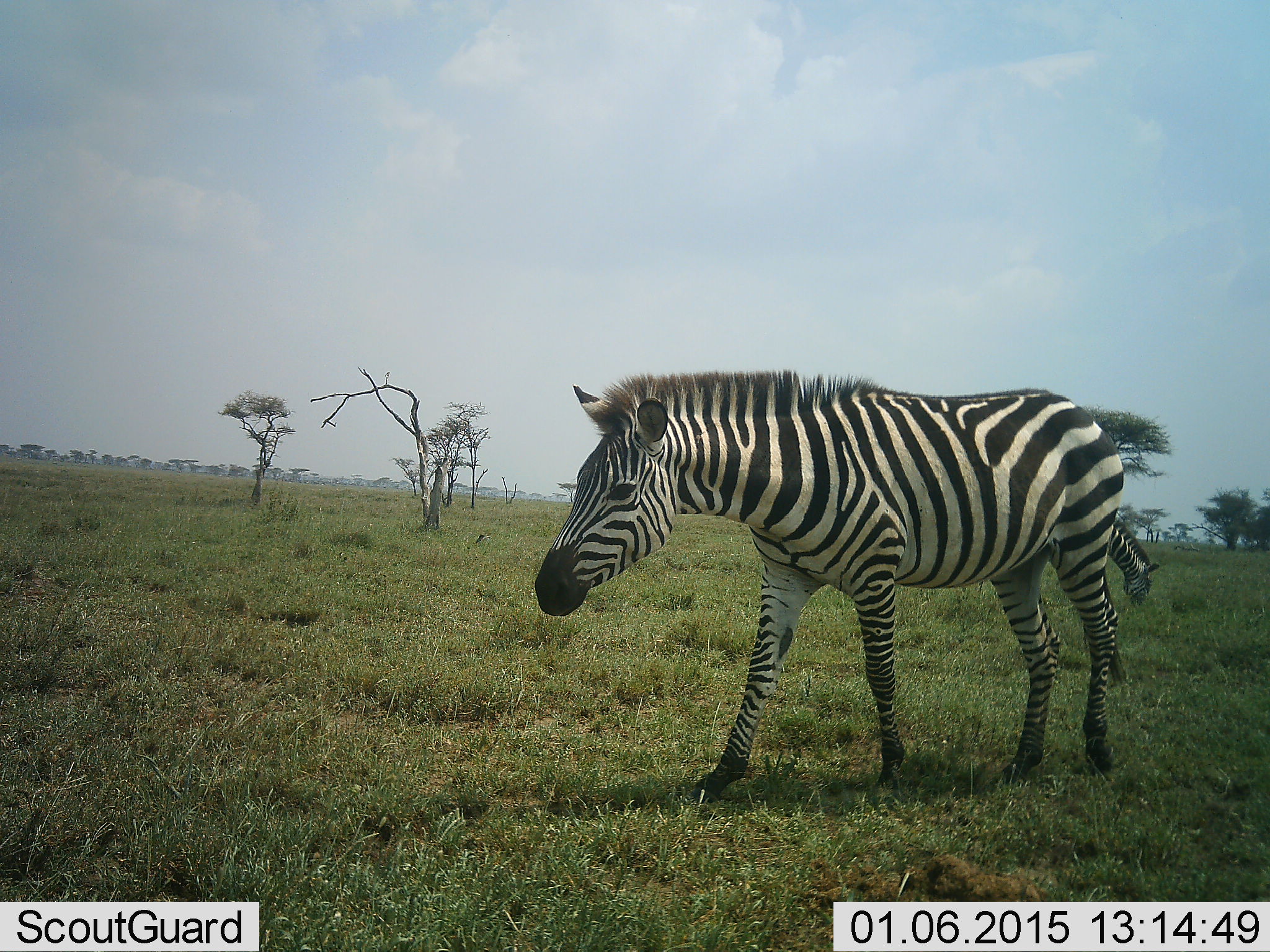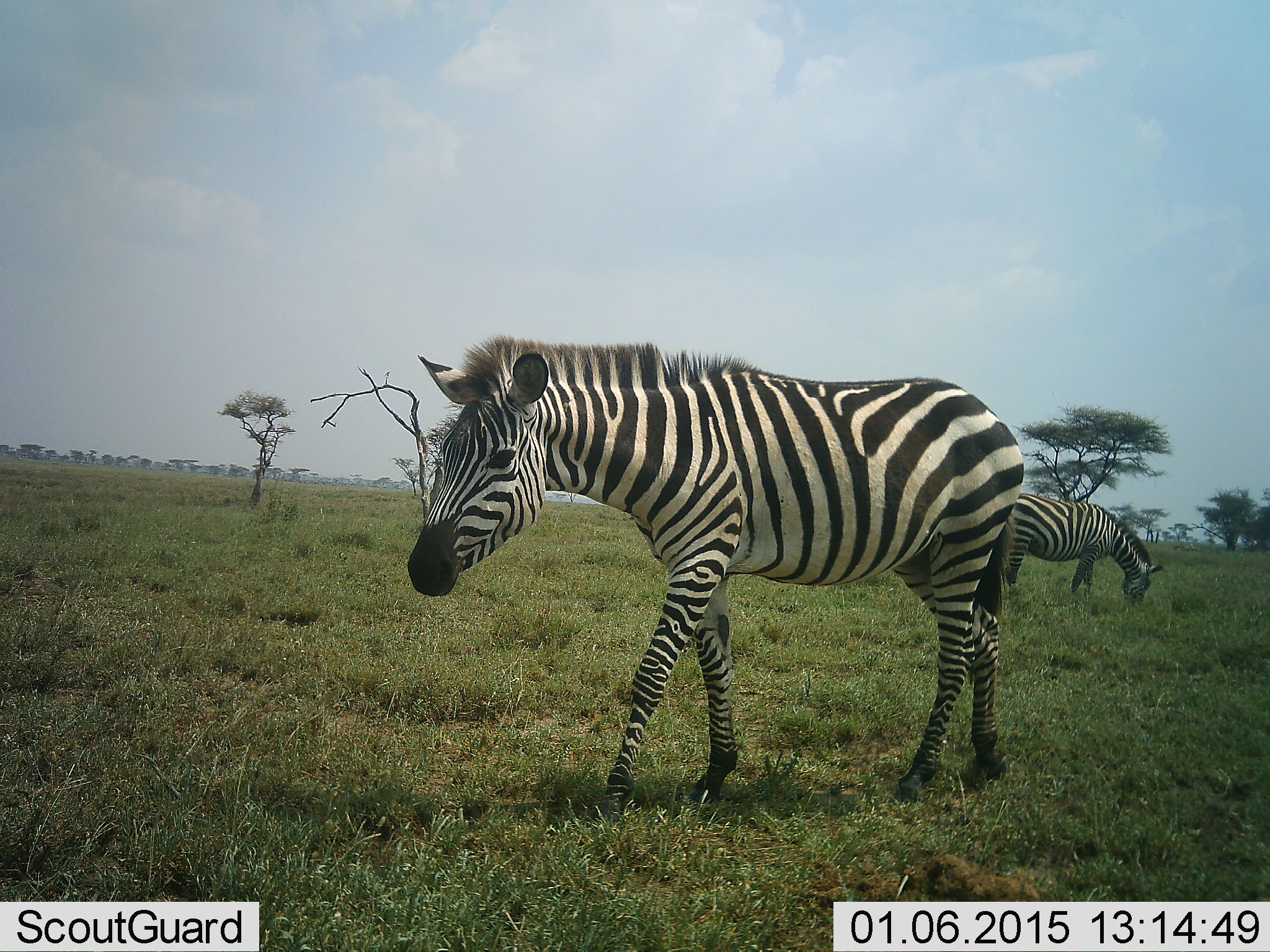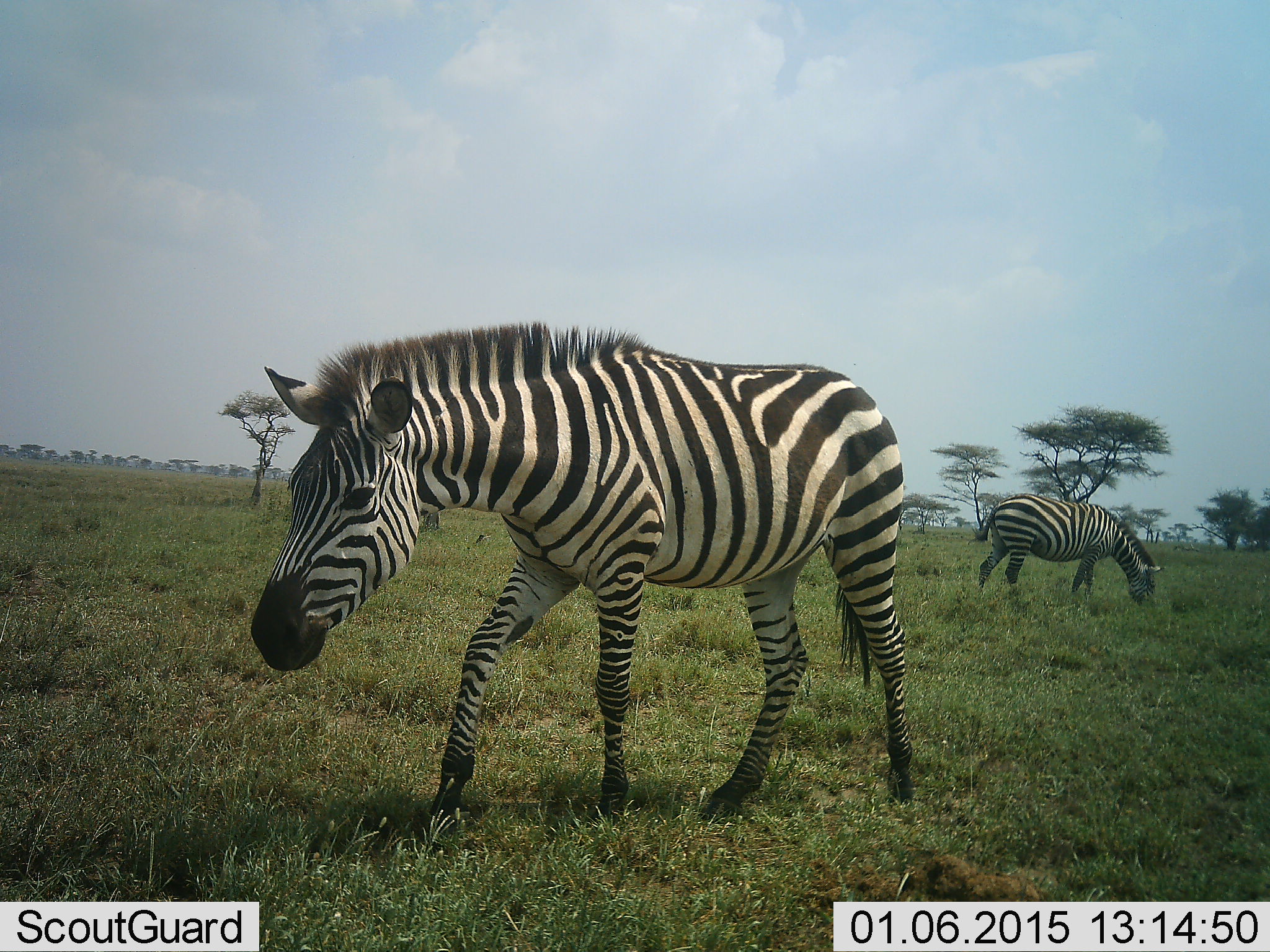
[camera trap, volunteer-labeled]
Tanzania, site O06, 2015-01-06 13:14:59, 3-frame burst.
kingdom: Animalia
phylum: Chordata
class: Mammalia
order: Perissodactyla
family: Equidae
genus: Equus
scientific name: Equus quagga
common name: plains zebra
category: zebra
Zebra (plains zebra) (Equus quagga), count 2. Behavior (volunteer vote fractions): standing 30%, resting 0%, moving 90%, interacting 0%. Young present (vote fraction): 0%. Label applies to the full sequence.